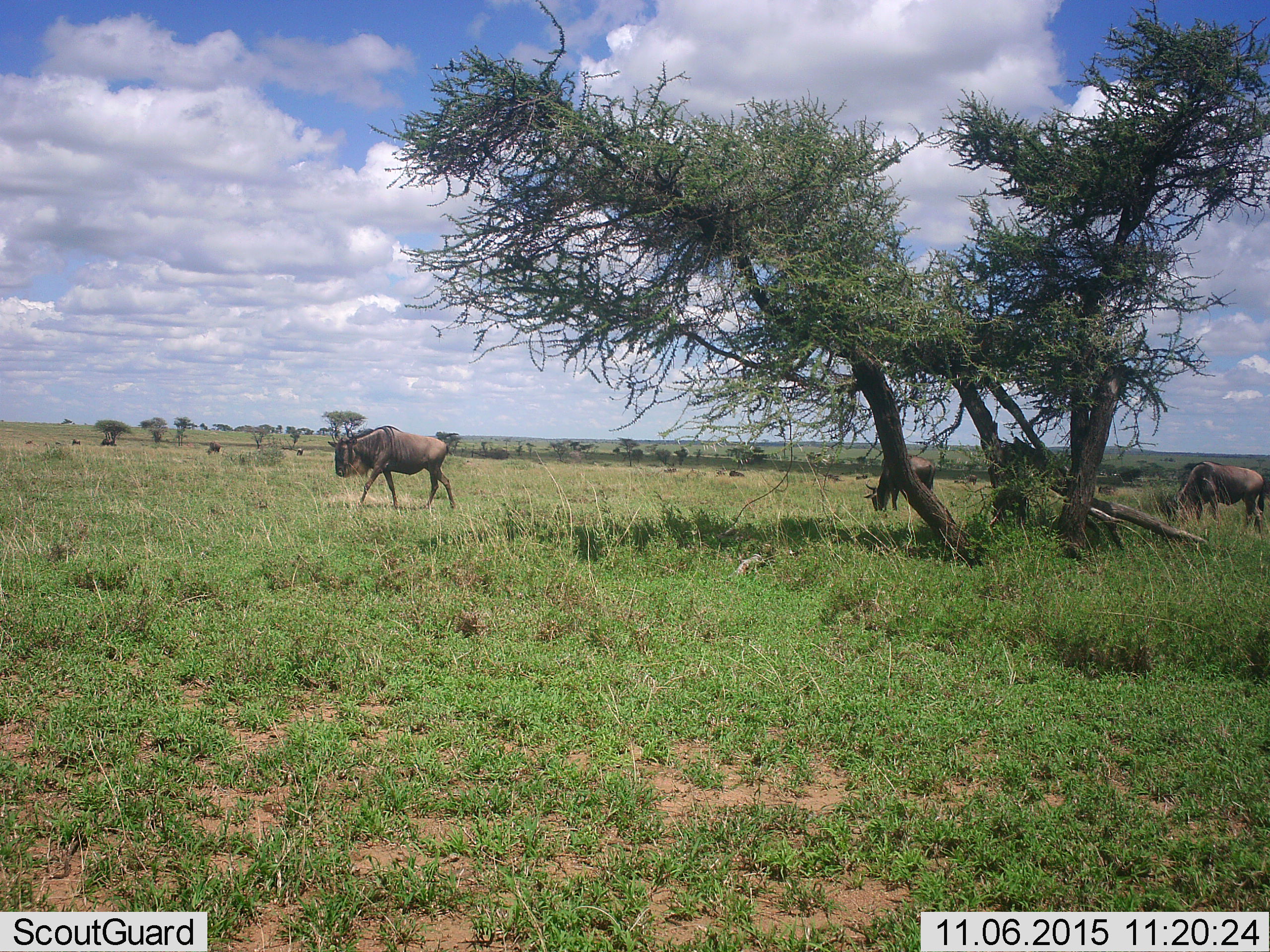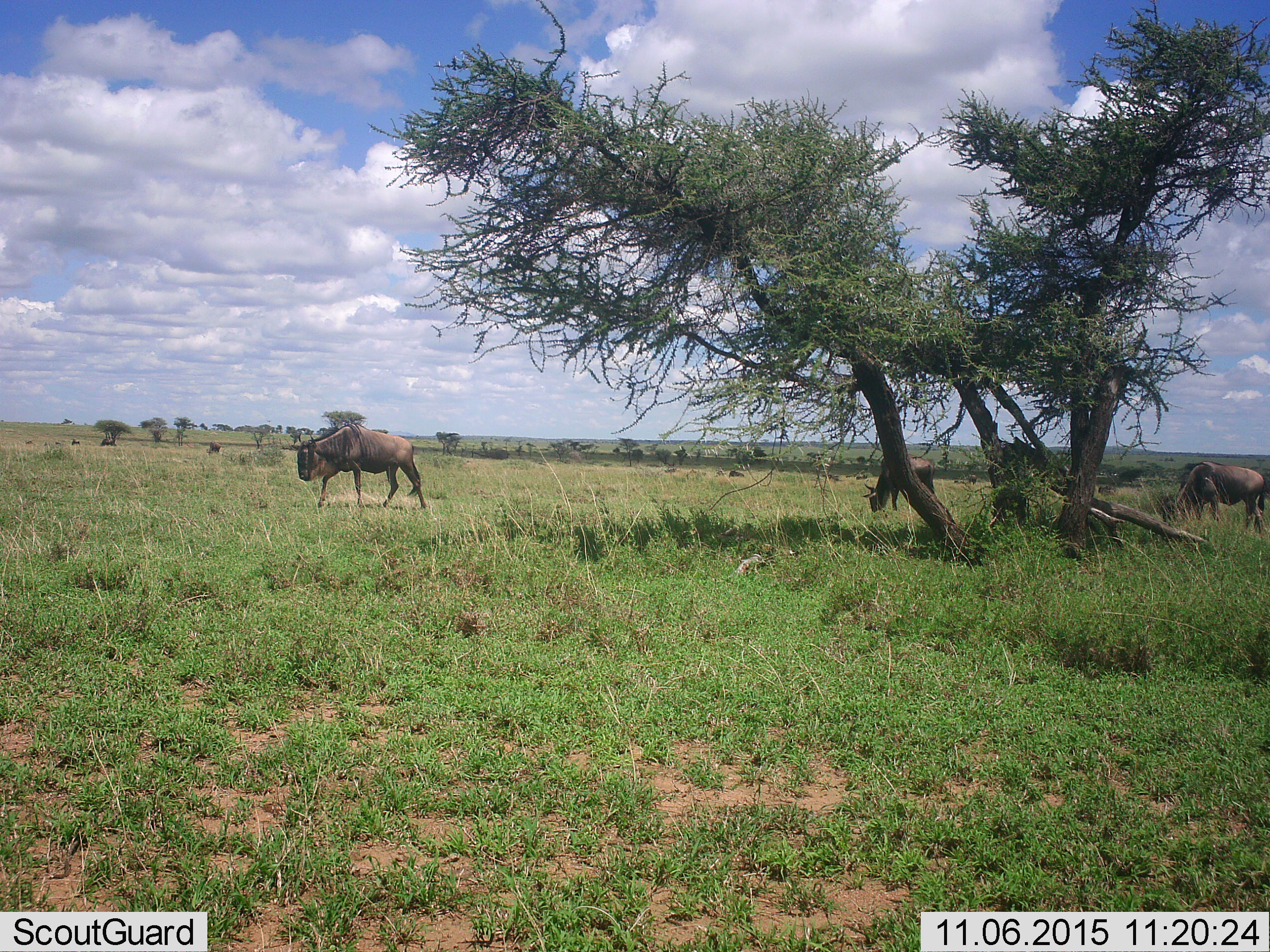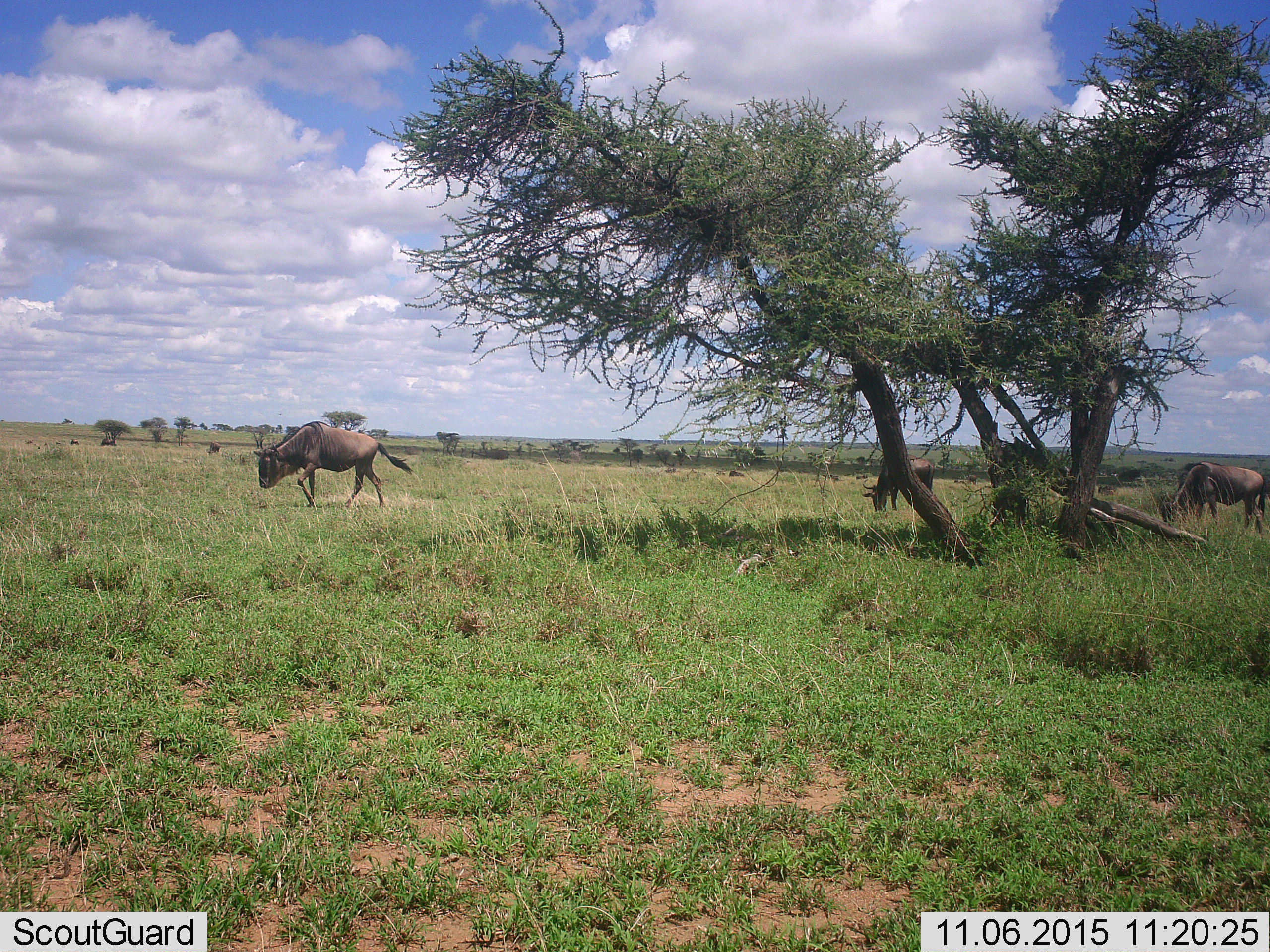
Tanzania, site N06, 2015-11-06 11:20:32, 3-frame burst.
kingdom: Animalia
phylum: Chordata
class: Mammalia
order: Artiodactyla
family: Bovidae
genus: Connochaetes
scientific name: Connochaetes taurinus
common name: blue wildebeest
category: wildebeest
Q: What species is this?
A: Wildebeest (blue wildebeest) (Connochaetes taurinus).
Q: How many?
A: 11-50.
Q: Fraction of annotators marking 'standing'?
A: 56%.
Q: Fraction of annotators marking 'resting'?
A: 44%.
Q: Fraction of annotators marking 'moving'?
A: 78%.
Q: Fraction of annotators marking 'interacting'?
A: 0%.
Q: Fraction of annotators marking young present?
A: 0%.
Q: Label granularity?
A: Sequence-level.